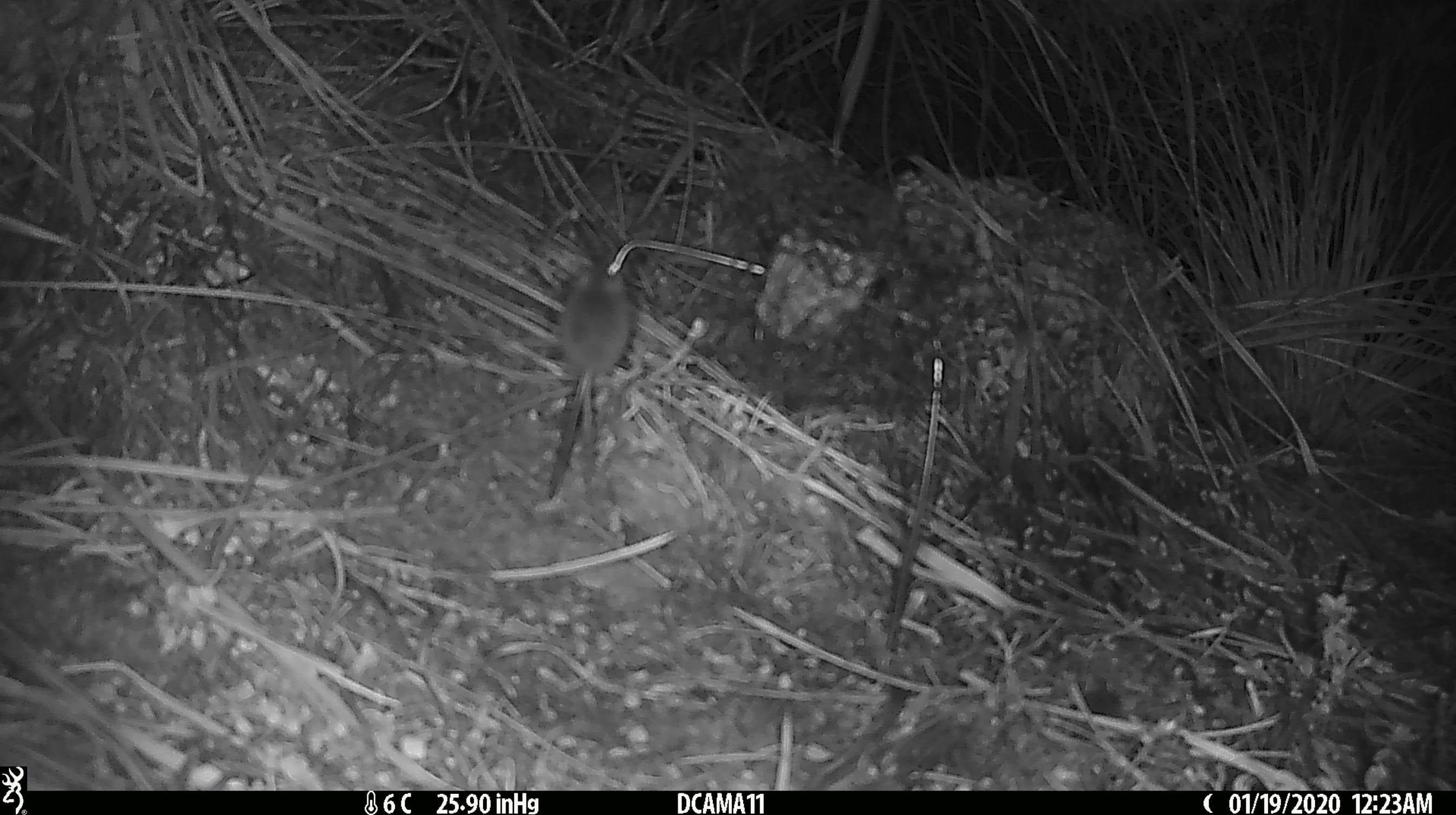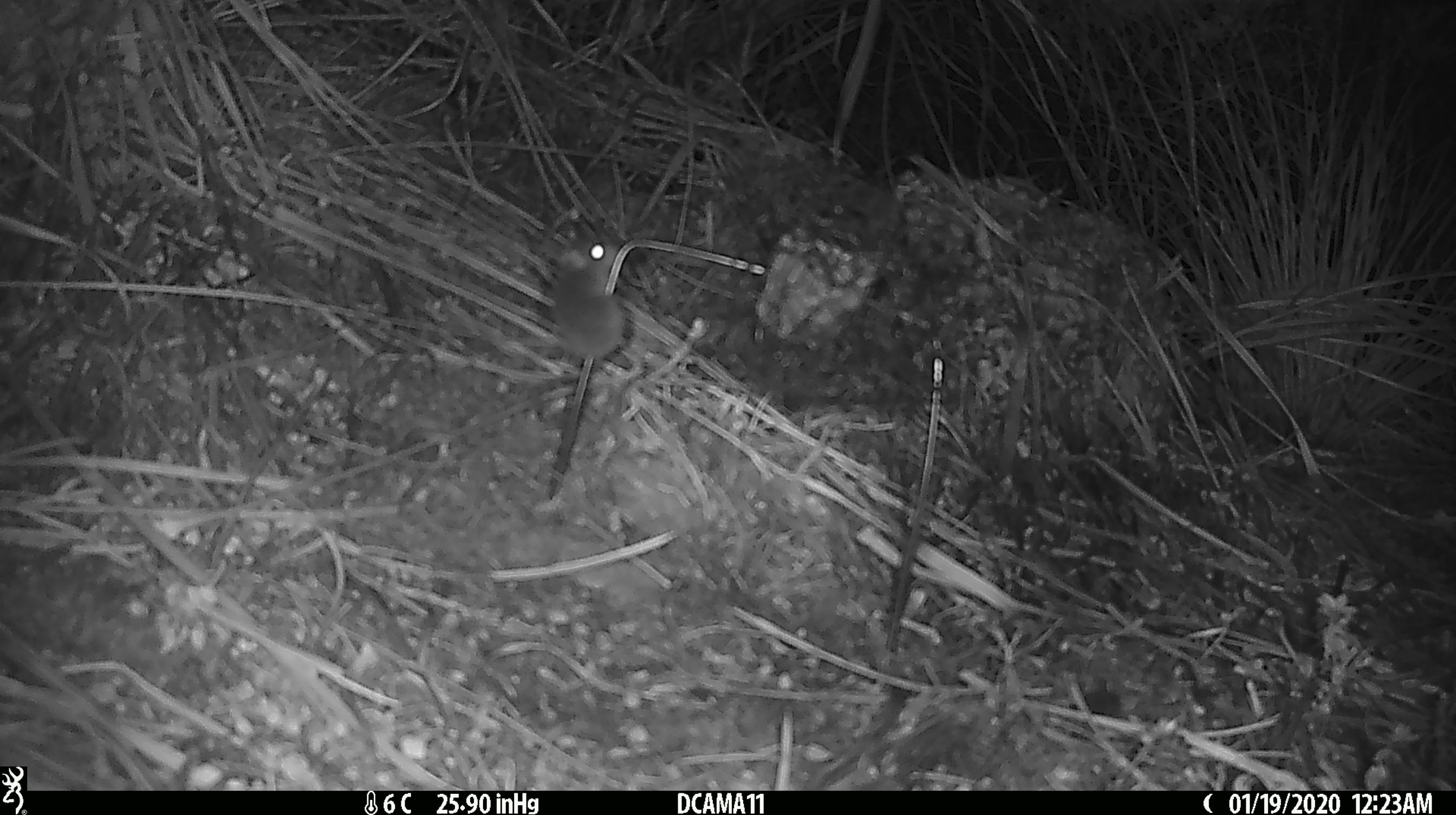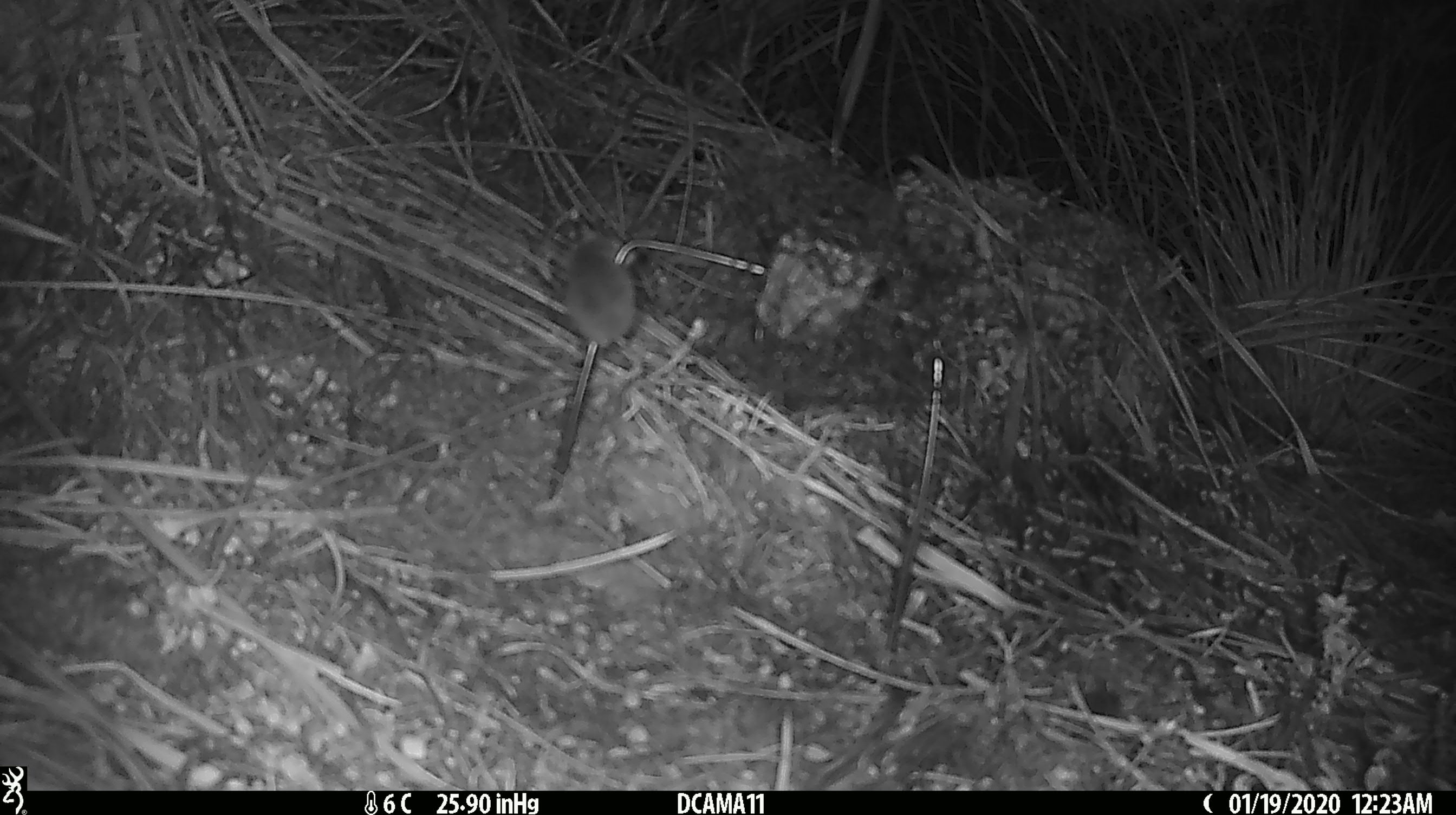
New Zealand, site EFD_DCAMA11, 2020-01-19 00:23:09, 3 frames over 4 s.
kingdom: Animalia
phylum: Chordata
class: Mammalia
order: Rodentia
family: Muridae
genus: Mus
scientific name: Mus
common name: mouse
Mouse (Mus).